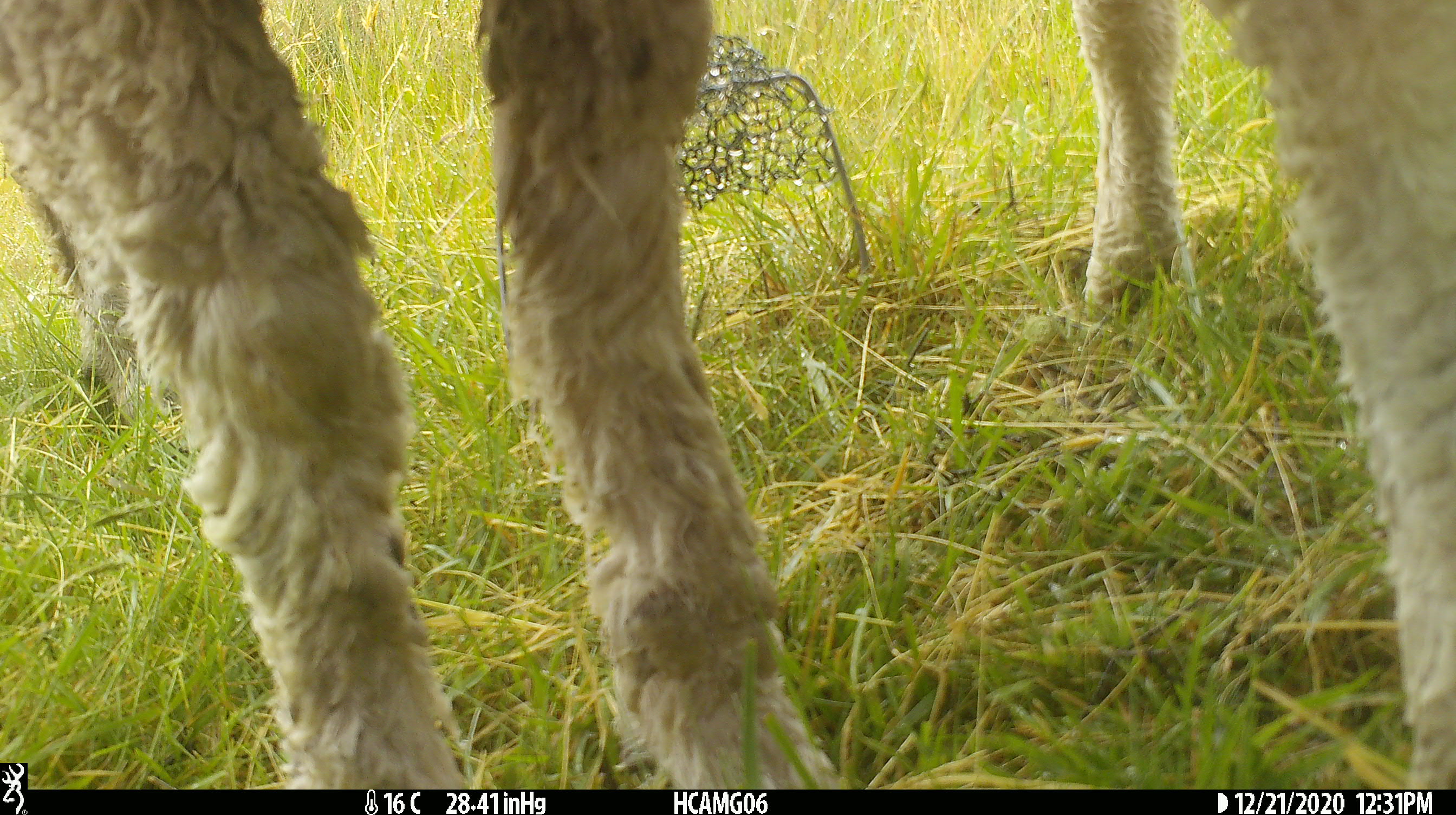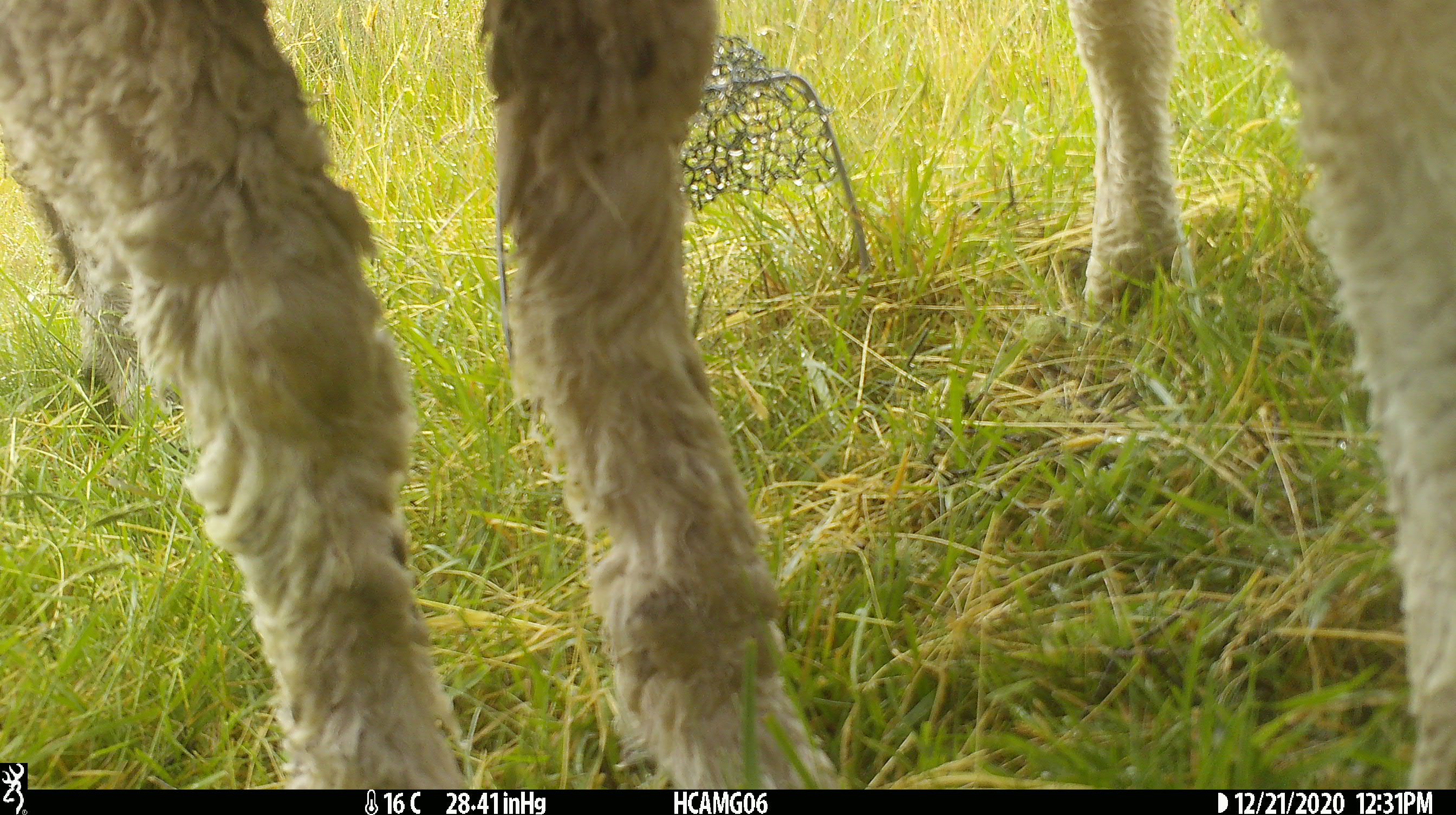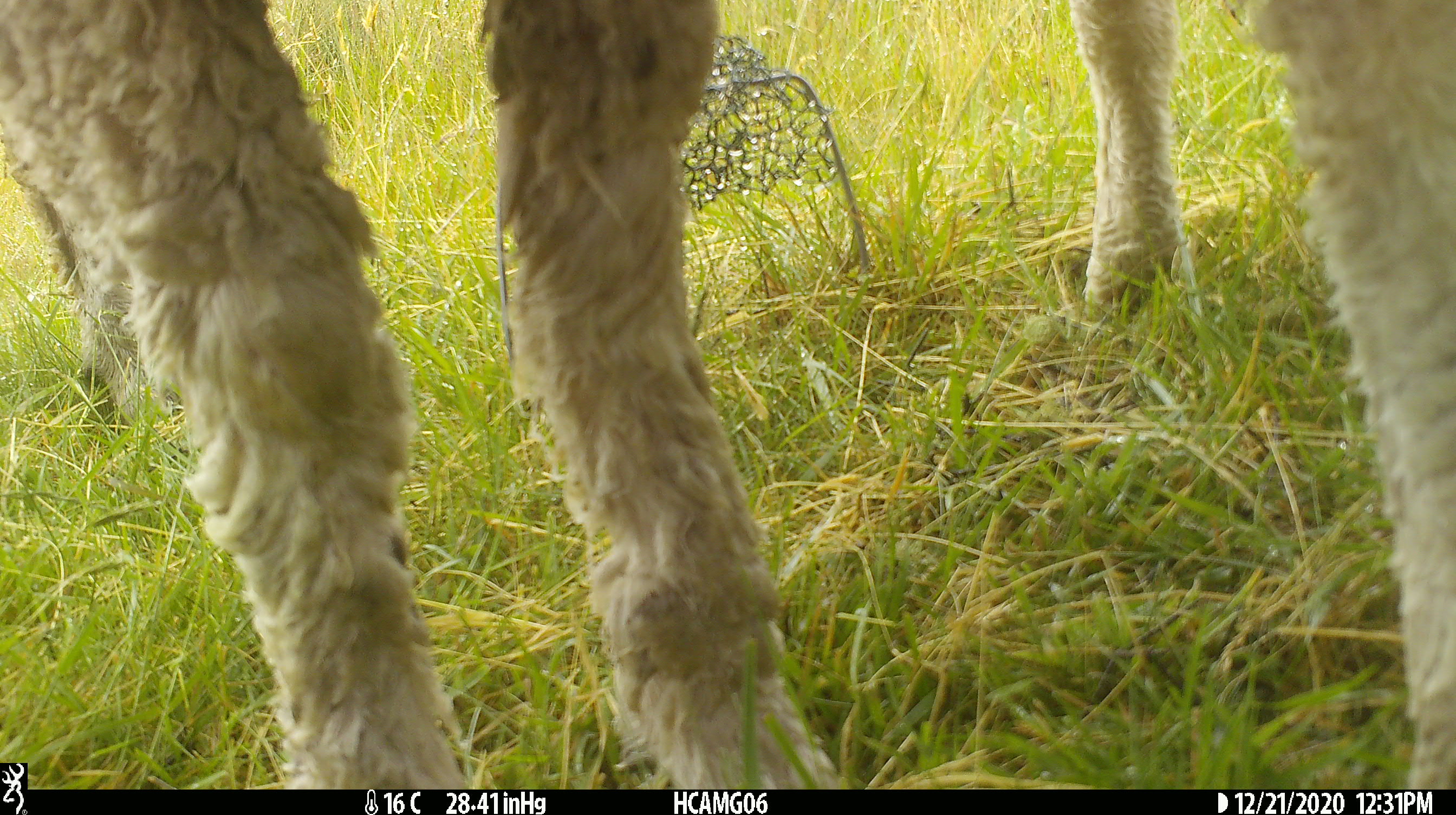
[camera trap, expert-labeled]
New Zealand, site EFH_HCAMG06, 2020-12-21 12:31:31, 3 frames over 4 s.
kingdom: Animalia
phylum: Chordata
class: Mammalia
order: Artiodactyla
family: Bovidae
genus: Ovis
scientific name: Ovis aries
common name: domestic sheep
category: sheep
Sheep (domestic sheep) (Ovis aries).